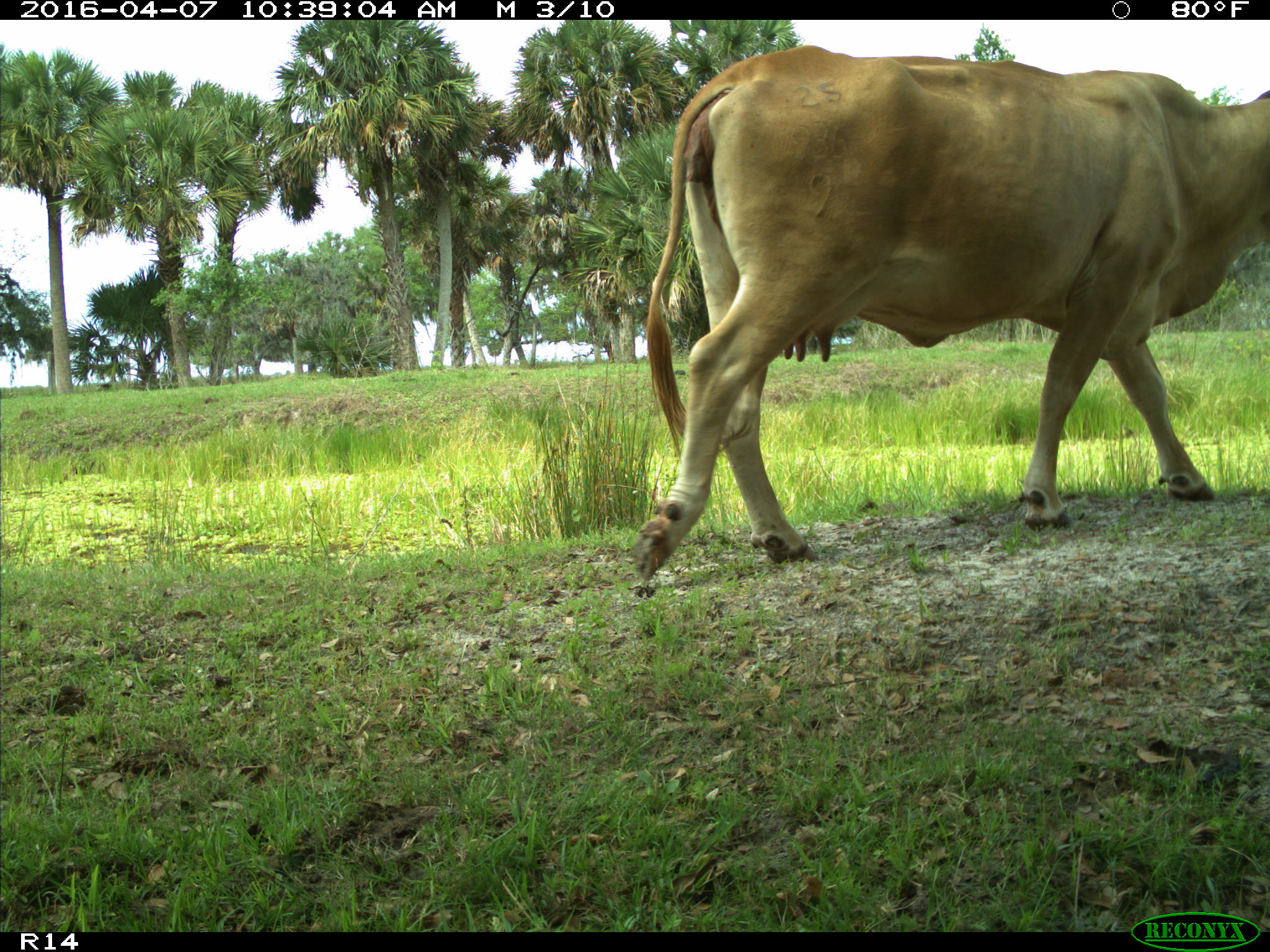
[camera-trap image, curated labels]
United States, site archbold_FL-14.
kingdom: Animalia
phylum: Chordata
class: Mammalia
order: Artiodactyla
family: Bovidae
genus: Bos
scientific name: Bos taurus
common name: domestic cow